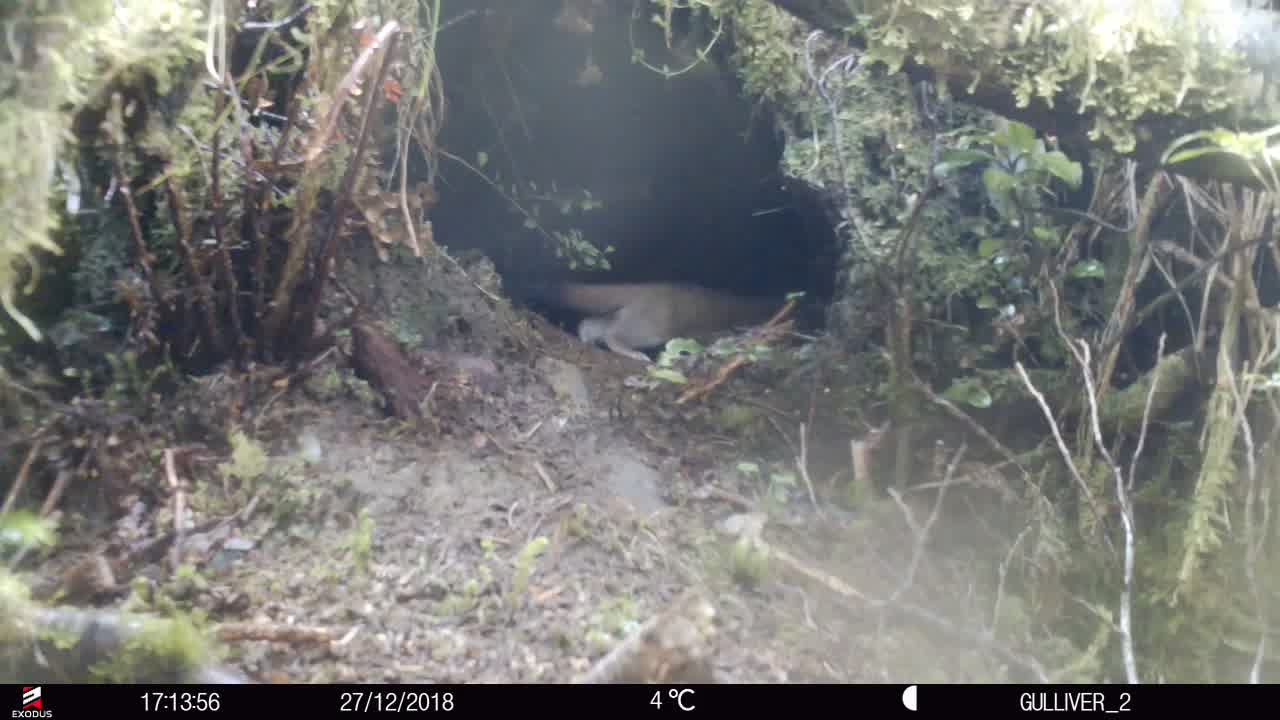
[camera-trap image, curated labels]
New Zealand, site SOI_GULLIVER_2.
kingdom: Animalia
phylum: Chordata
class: Mammalia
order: Carnivora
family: Mustelidae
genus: Mustela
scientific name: Mustela erminea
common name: stoat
Stoat (Mustela erminea).